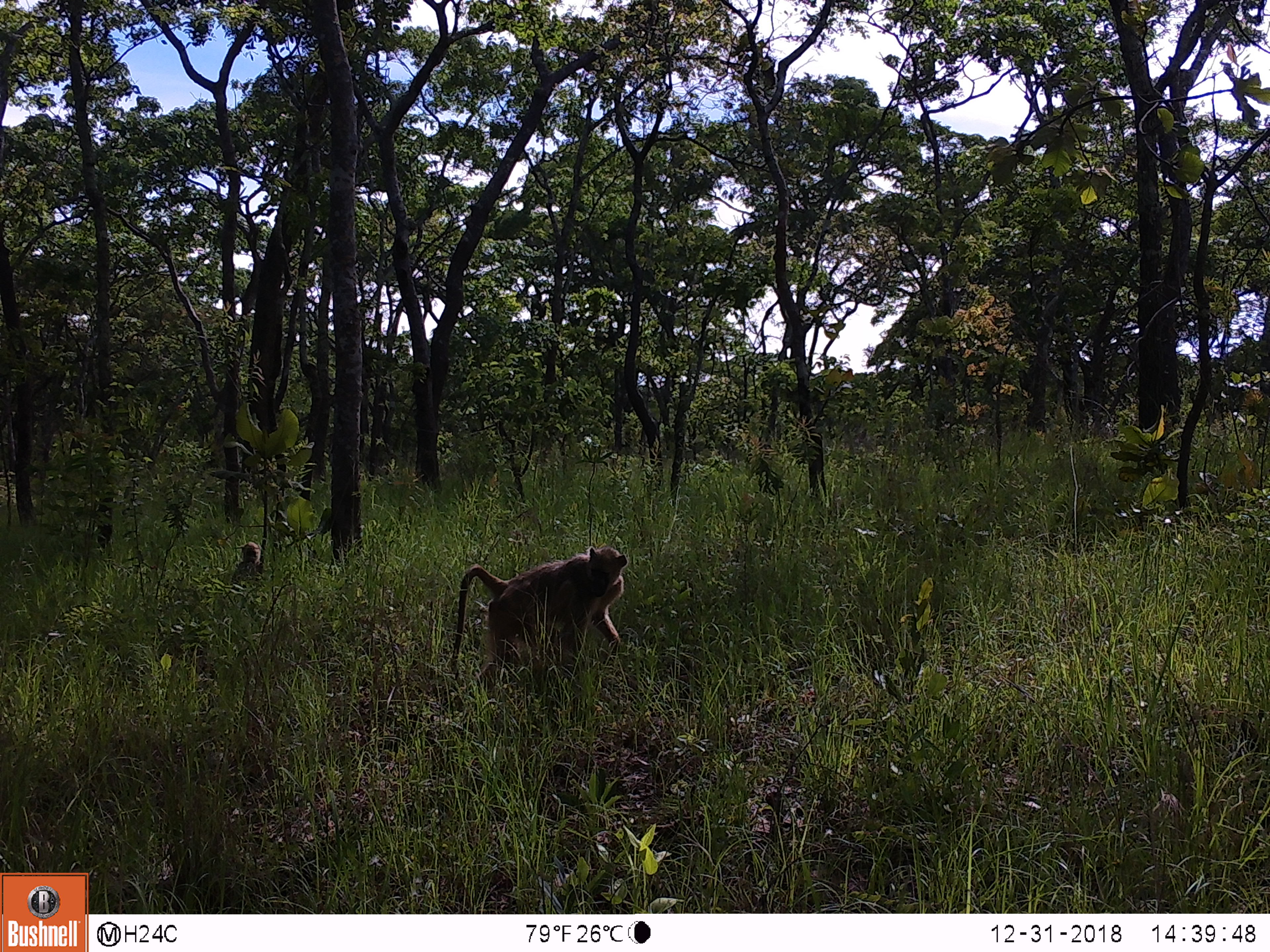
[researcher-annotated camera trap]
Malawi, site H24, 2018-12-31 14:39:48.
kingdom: Animalia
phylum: Chordata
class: Mammalia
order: Primates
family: Cercopithecidae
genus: Papio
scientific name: Papio cynocephalus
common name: yellow baboon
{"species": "yellow baboon (Papio cynocephalus)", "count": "2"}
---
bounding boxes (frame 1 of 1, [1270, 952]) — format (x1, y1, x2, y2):
yellow baboon: (442, 543, 626, 696); (228, 533, 265, 590)